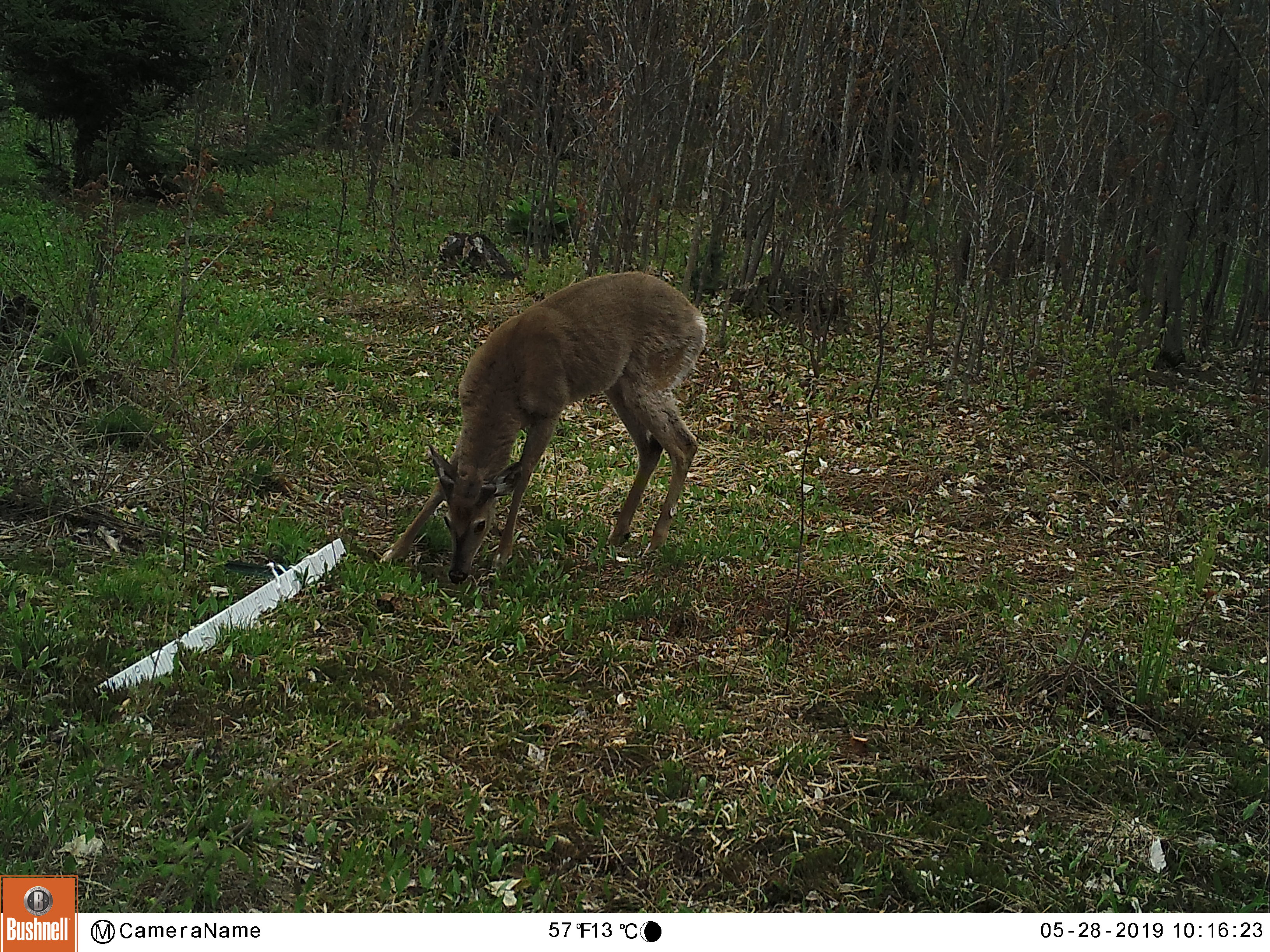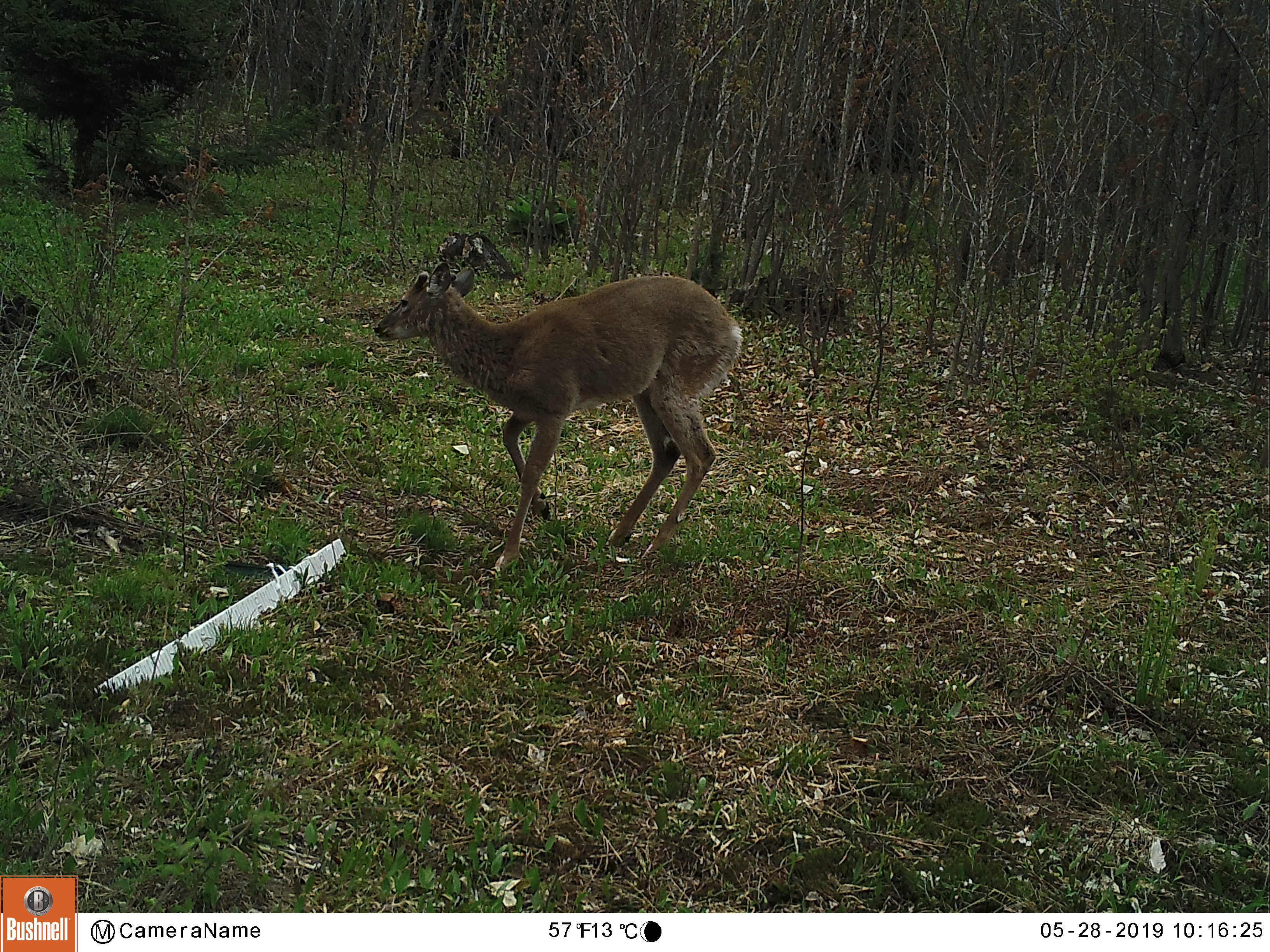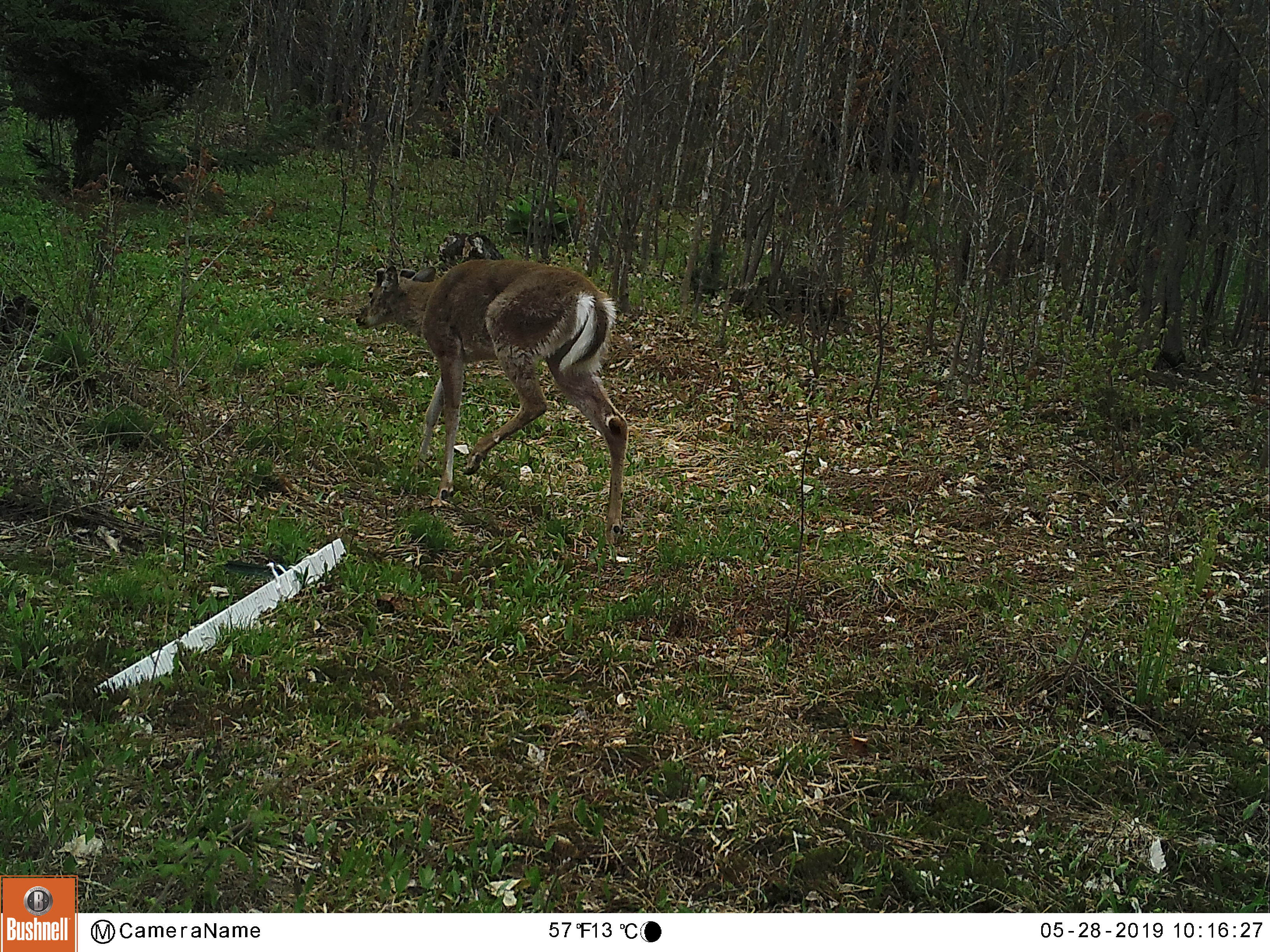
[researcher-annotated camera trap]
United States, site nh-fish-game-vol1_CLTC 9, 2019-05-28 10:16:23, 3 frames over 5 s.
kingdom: Animalia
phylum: Chordata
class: Mammalia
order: Artiodactyla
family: Cervidae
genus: Odocoileus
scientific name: Odocoileus virginianus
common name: white-tailed deer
White-tailed deer (Odocoileus virginianus).